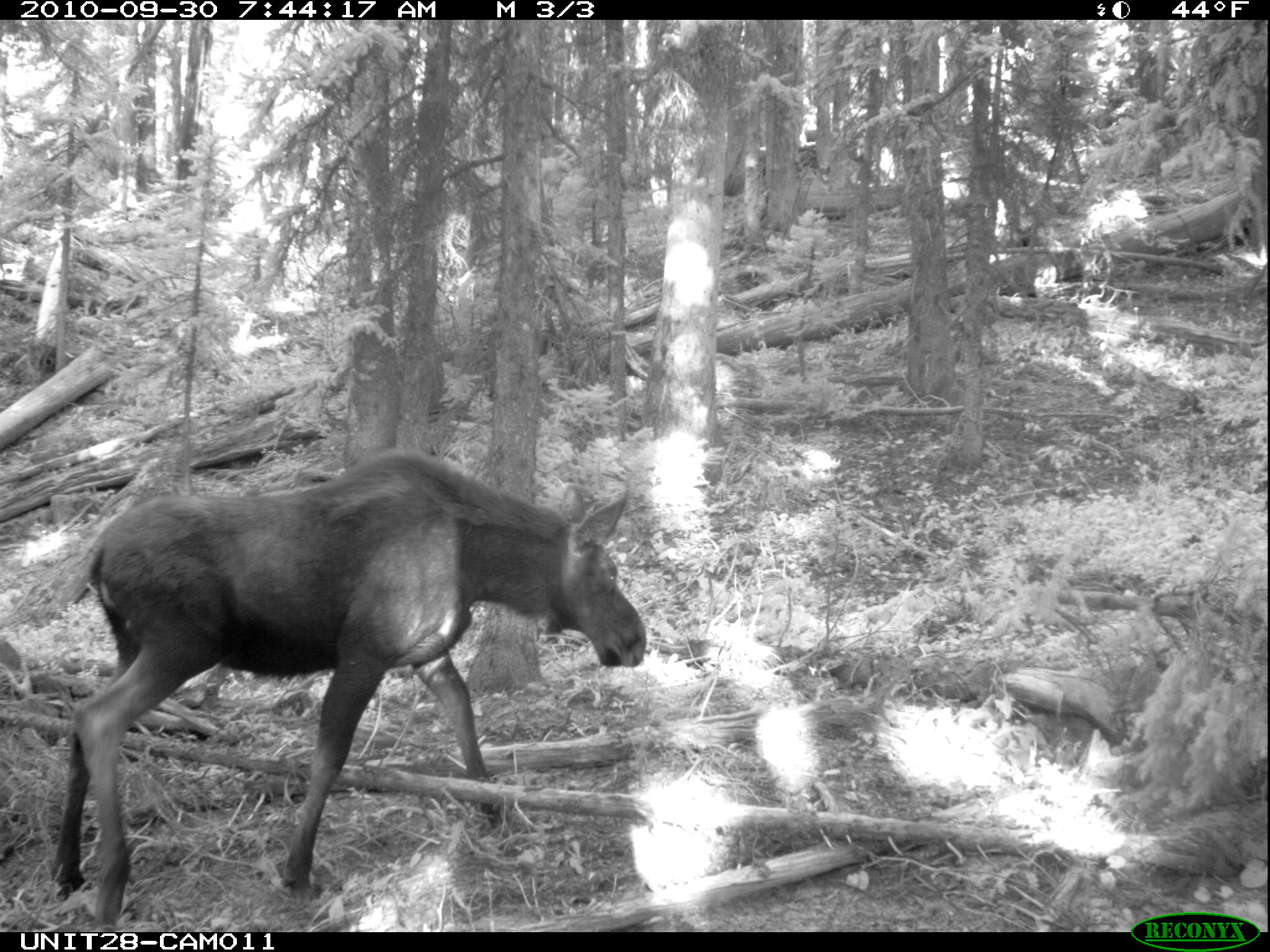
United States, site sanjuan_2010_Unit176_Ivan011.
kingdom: Animalia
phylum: Chordata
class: Mammalia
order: Artiodactyla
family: Cervidae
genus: Alces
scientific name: Alces alces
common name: moose